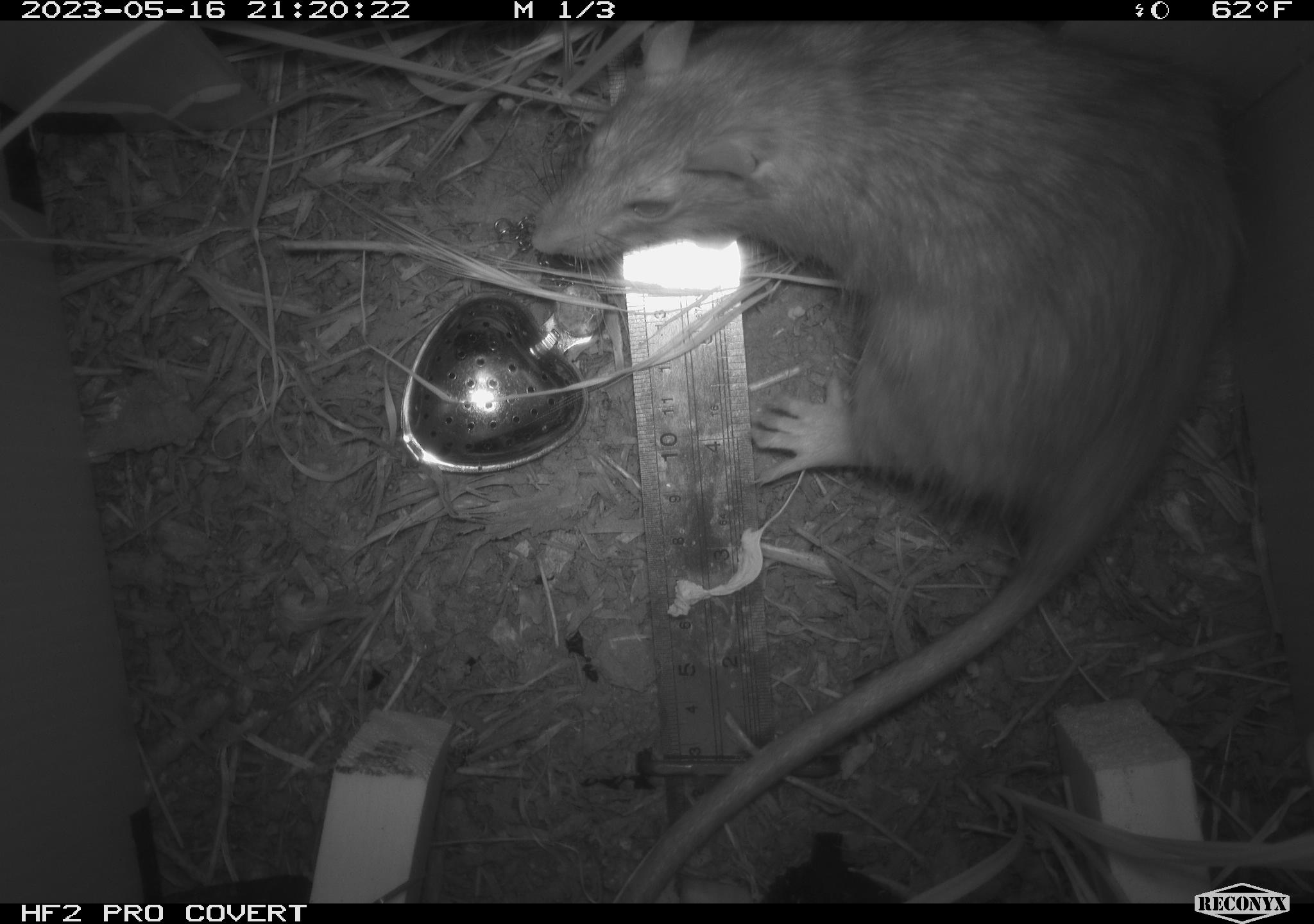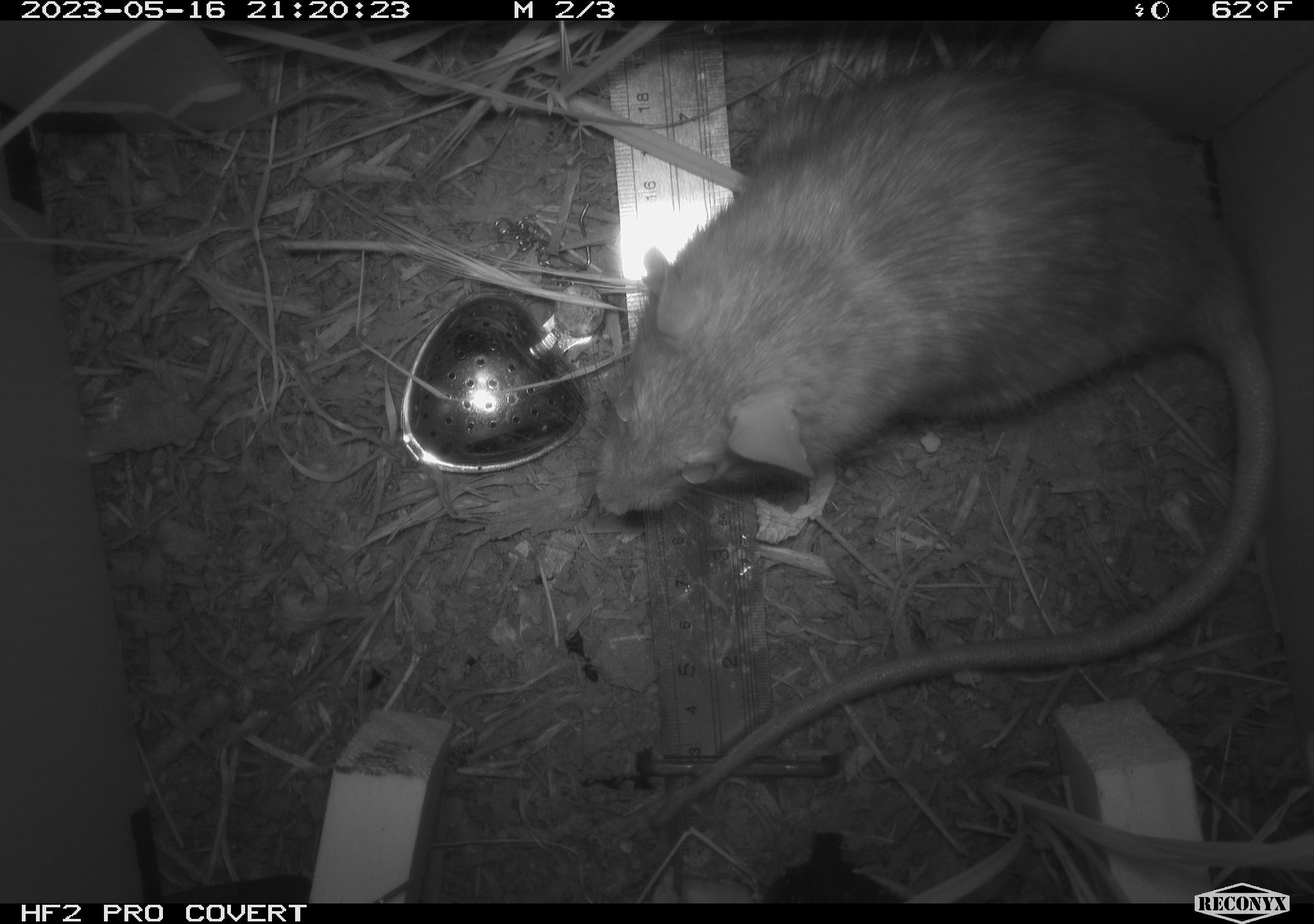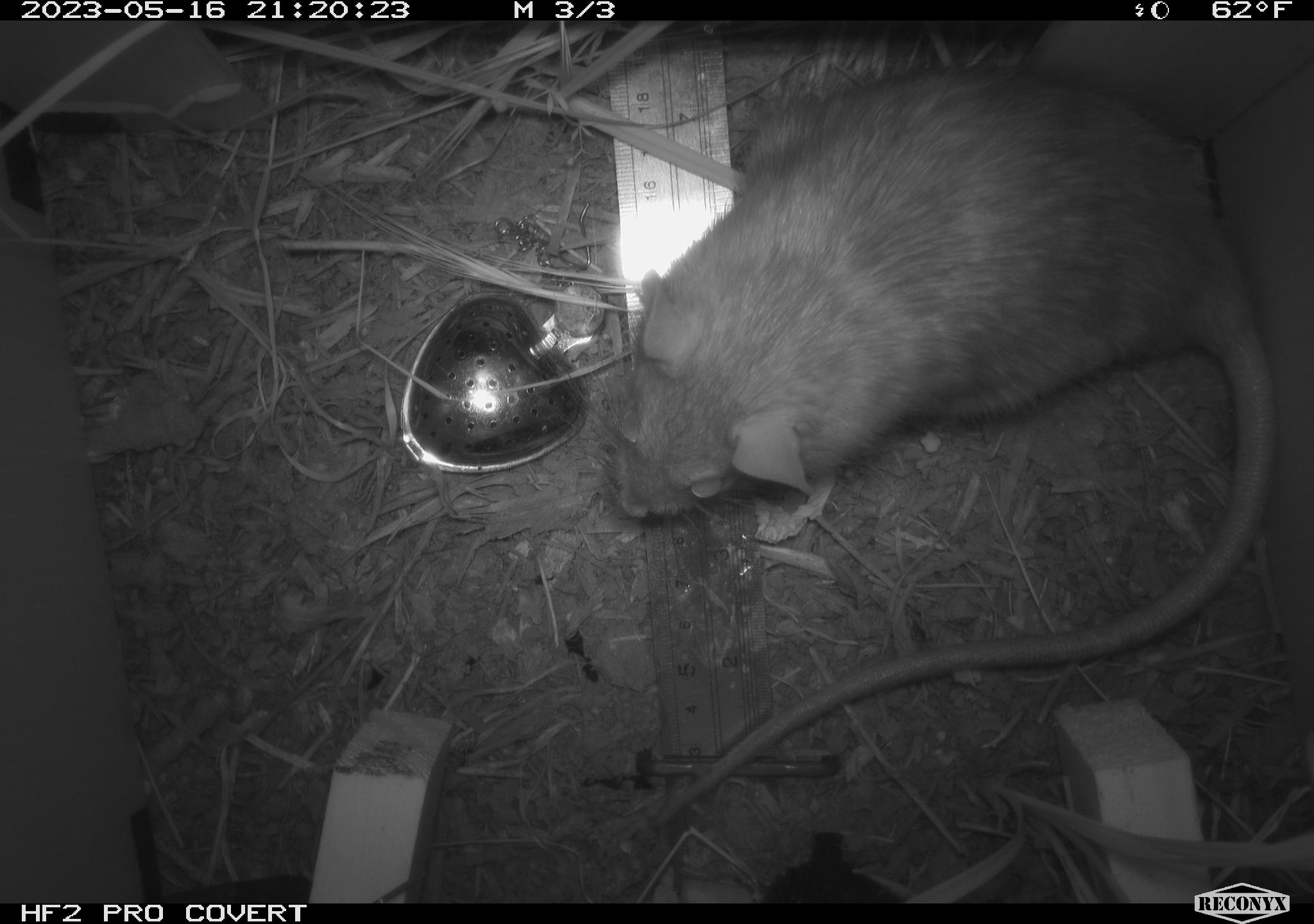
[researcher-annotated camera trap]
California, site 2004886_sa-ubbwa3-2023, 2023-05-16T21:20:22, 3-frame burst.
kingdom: Animalia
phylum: Chordata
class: Mammalia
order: Rodentia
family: Muridae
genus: Rattus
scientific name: Rattus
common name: rat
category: rattus species